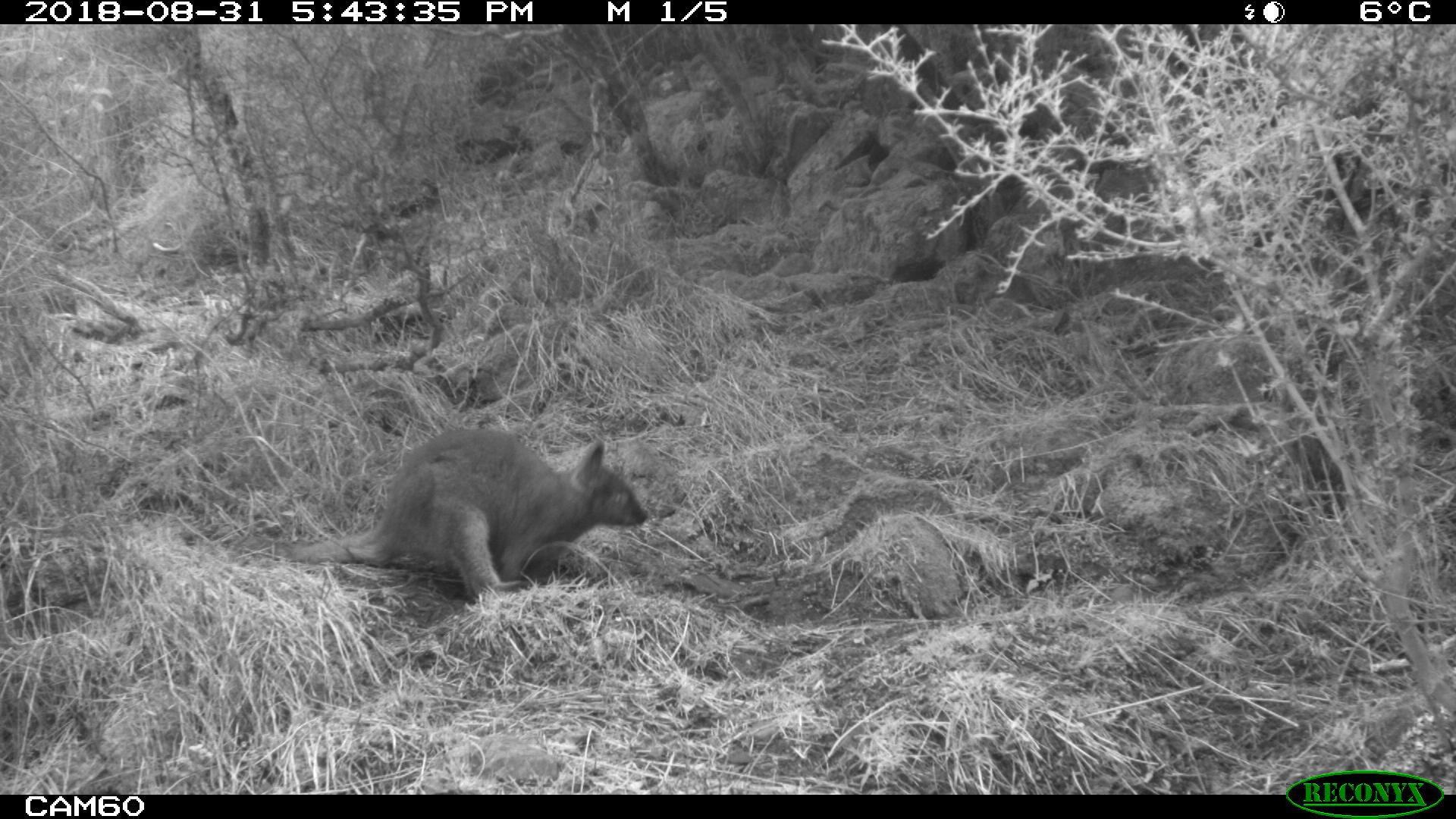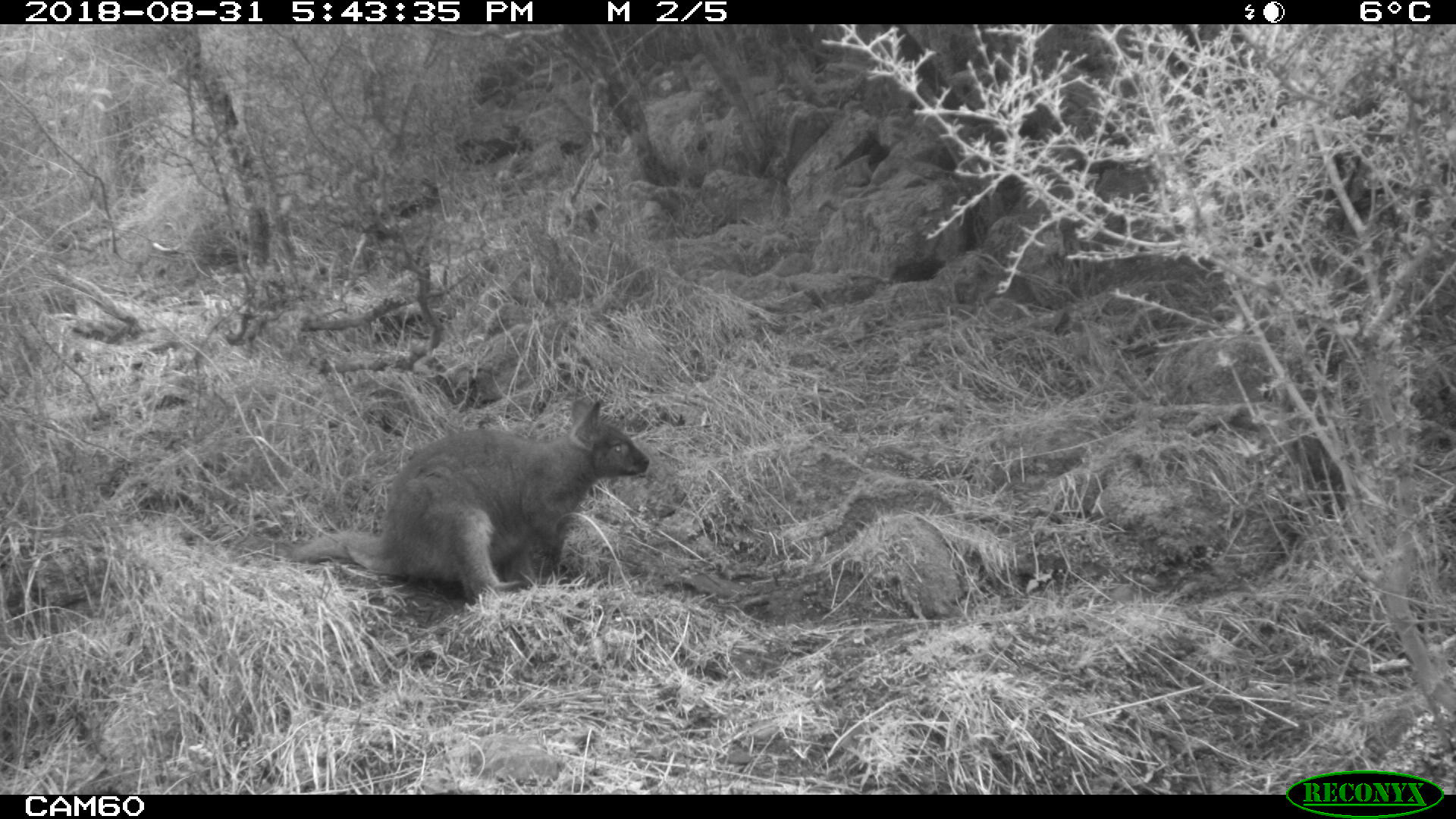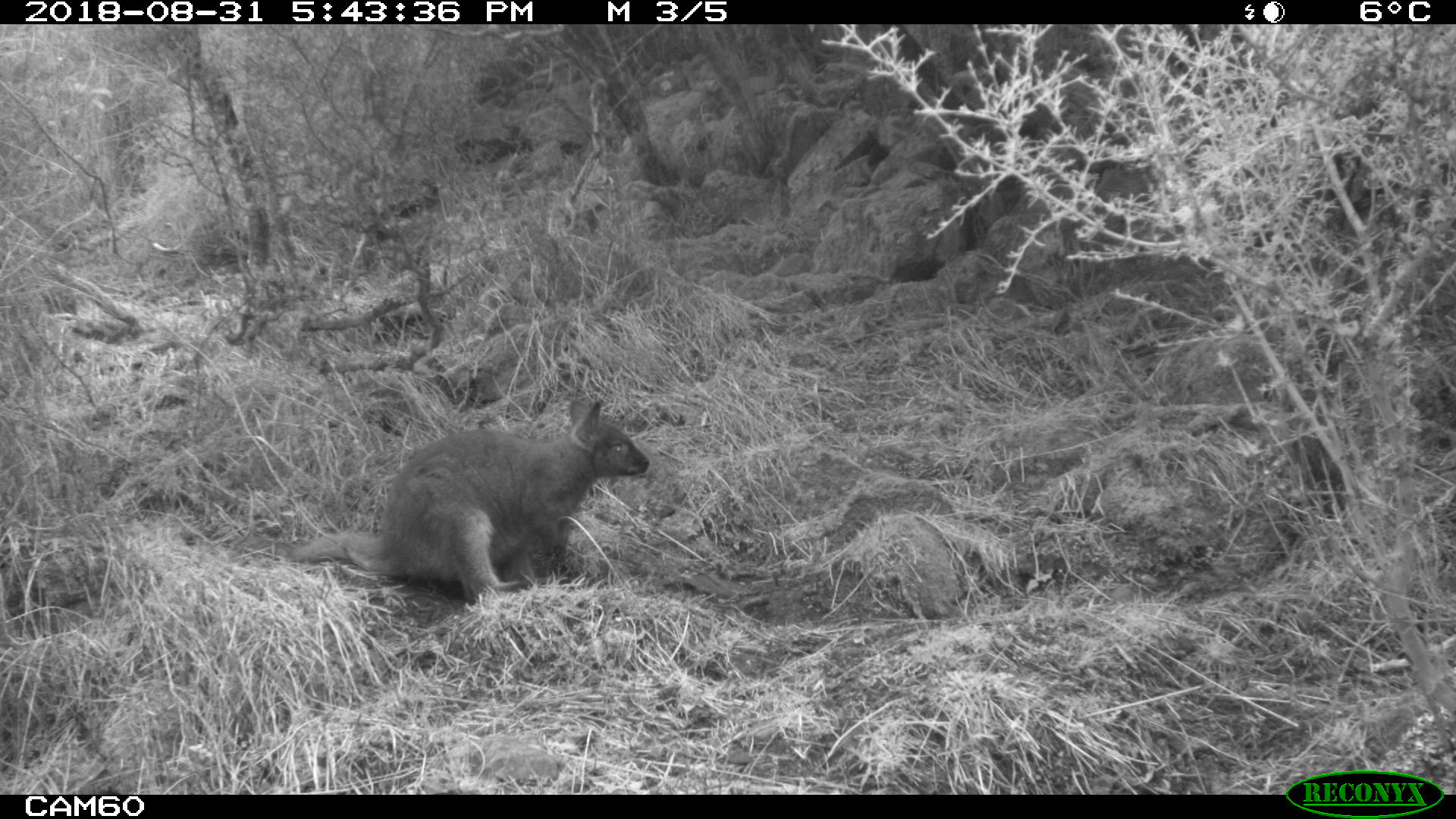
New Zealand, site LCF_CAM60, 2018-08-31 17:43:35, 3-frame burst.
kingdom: Animalia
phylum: Chordata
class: Mammalia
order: Diprotodontia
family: Macropodidae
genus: Notamacropus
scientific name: Notamacropus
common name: wallaby